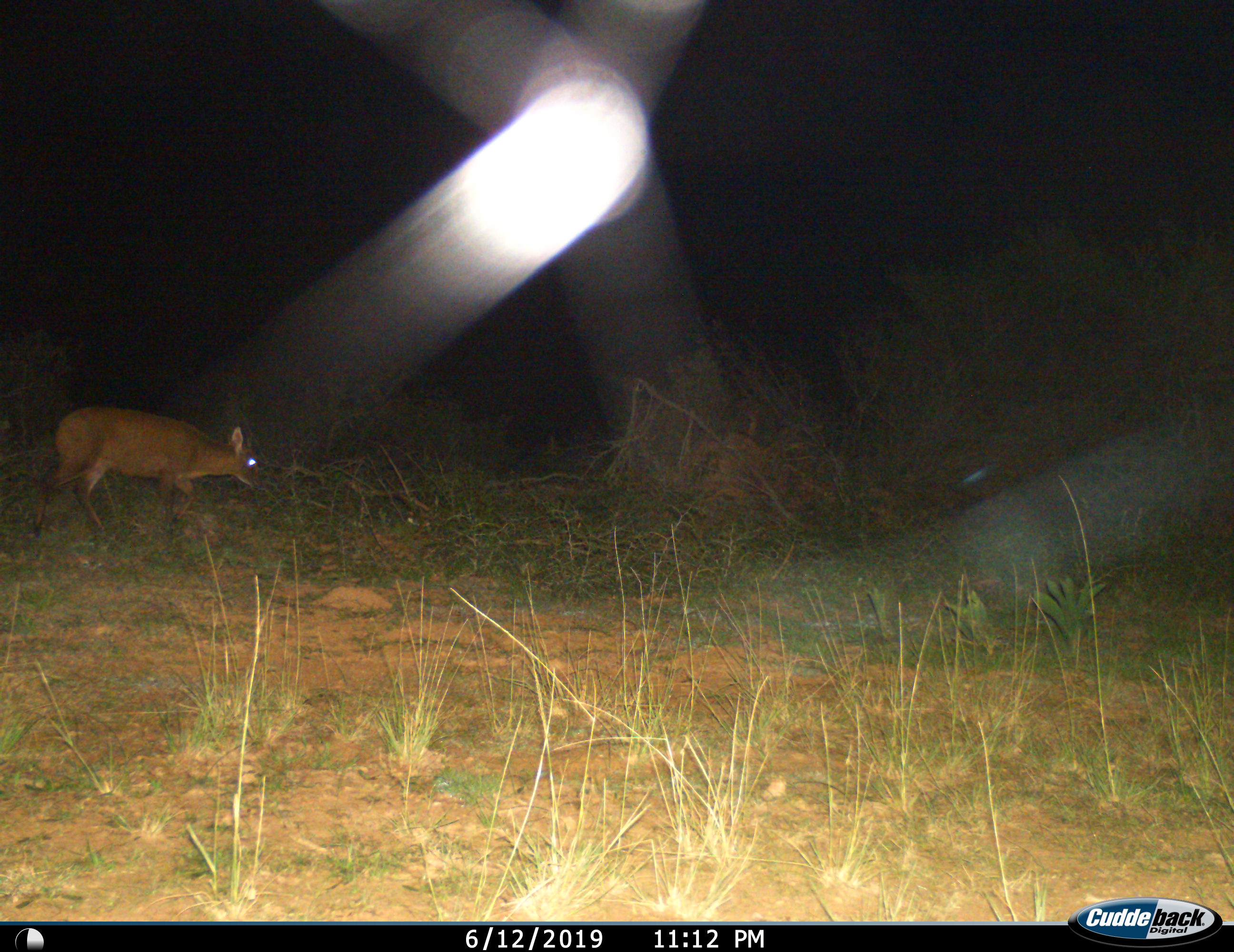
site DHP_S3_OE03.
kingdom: Animalia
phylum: Chordata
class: Mammalia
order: Artiodactyla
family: Bovidae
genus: Raphicerus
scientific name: Raphicerus campestris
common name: steenbok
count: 1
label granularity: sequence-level